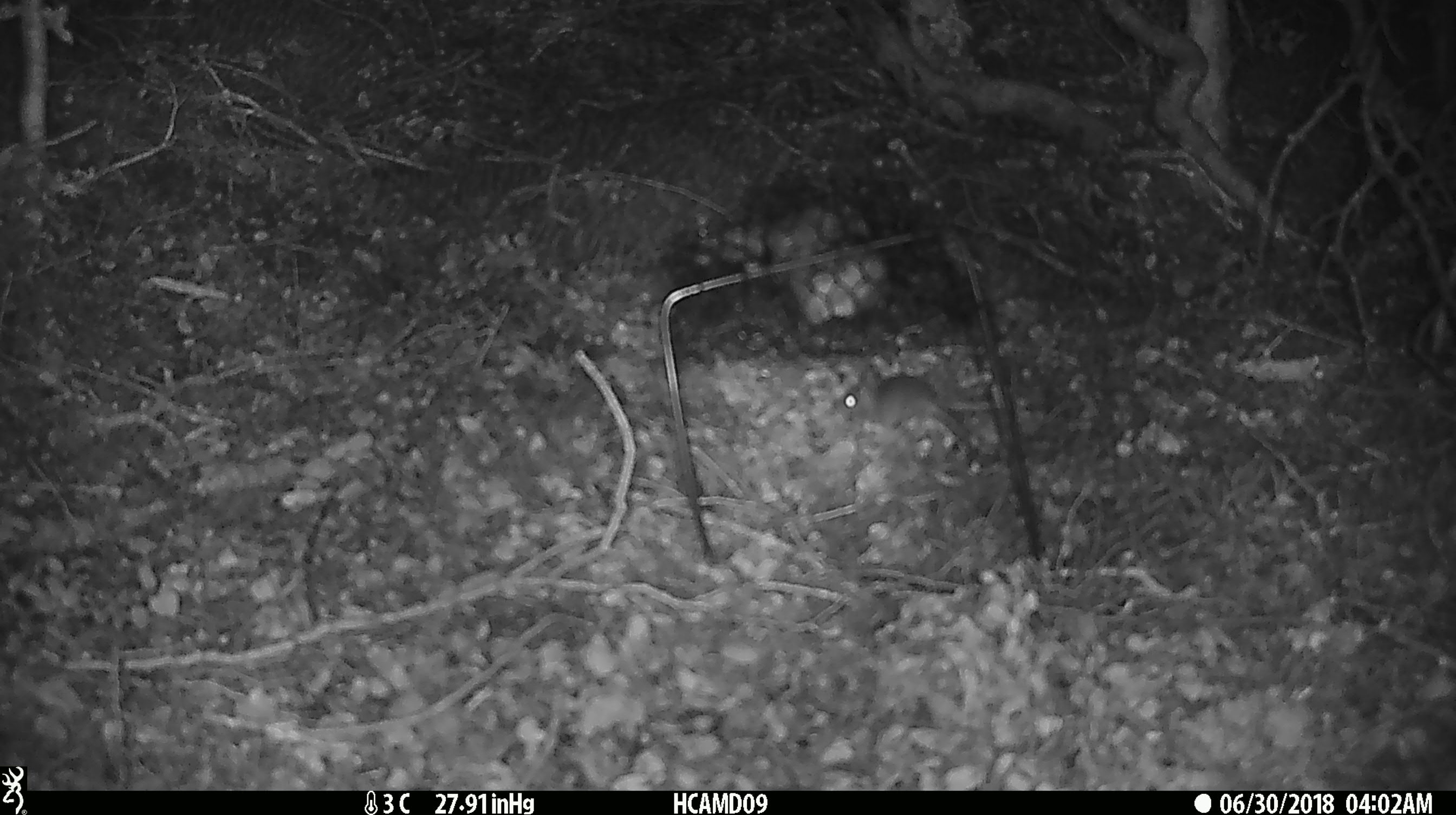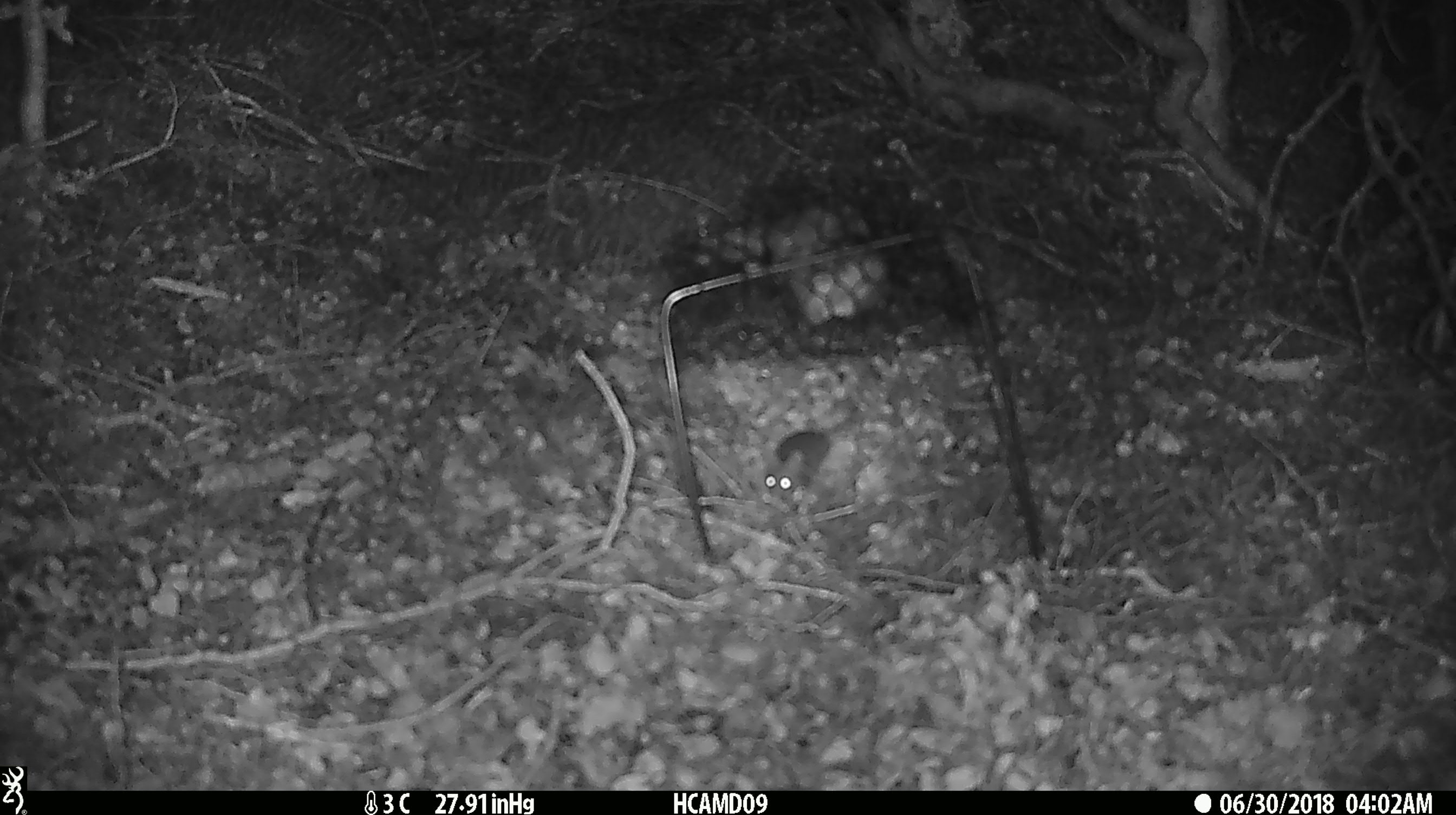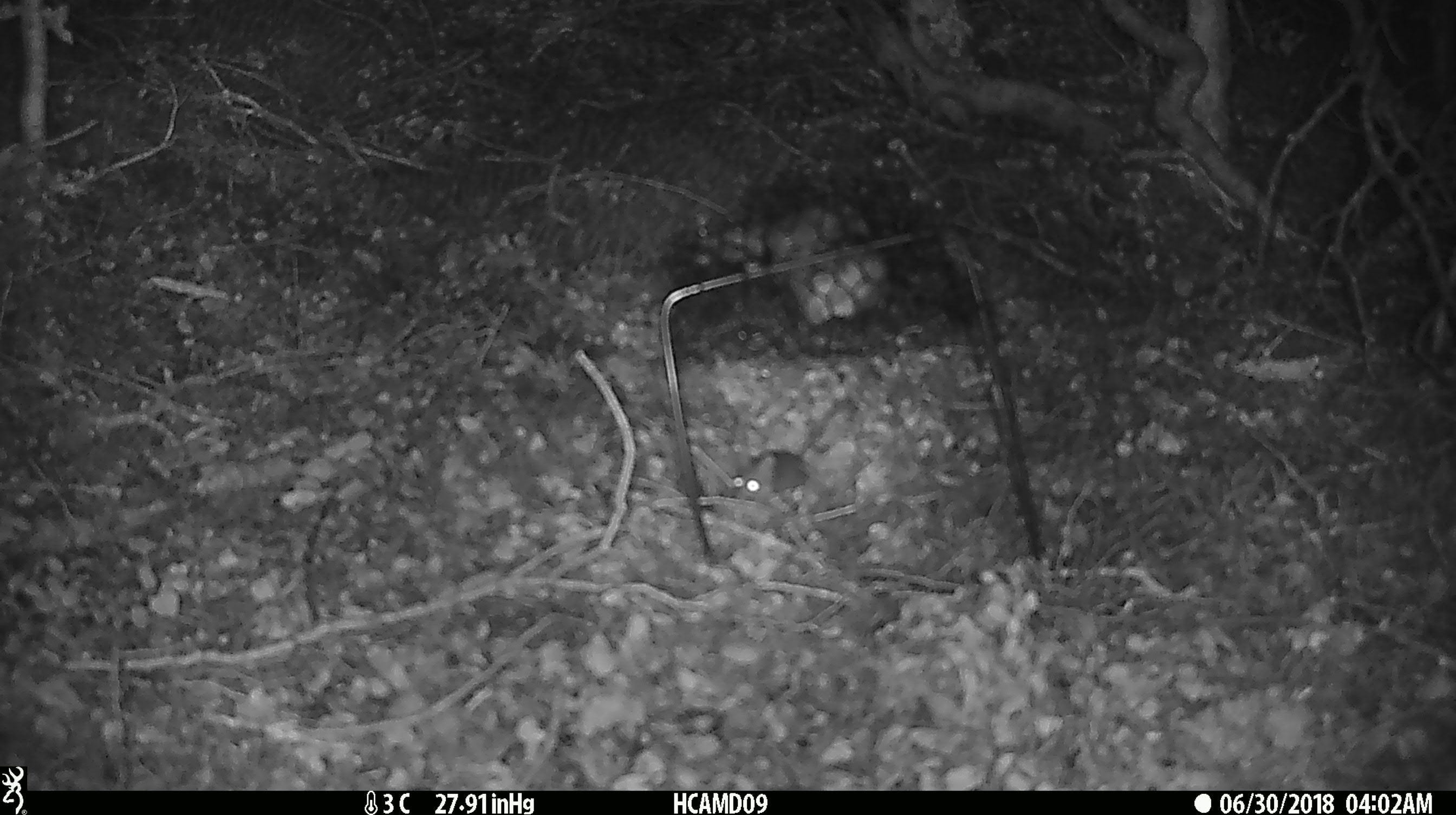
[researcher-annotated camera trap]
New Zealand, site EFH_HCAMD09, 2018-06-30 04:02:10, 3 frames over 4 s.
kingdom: Animalia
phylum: Chordata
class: Mammalia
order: Rodentia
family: Muridae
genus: Mus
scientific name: Mus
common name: mouse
Mouse (Mus).